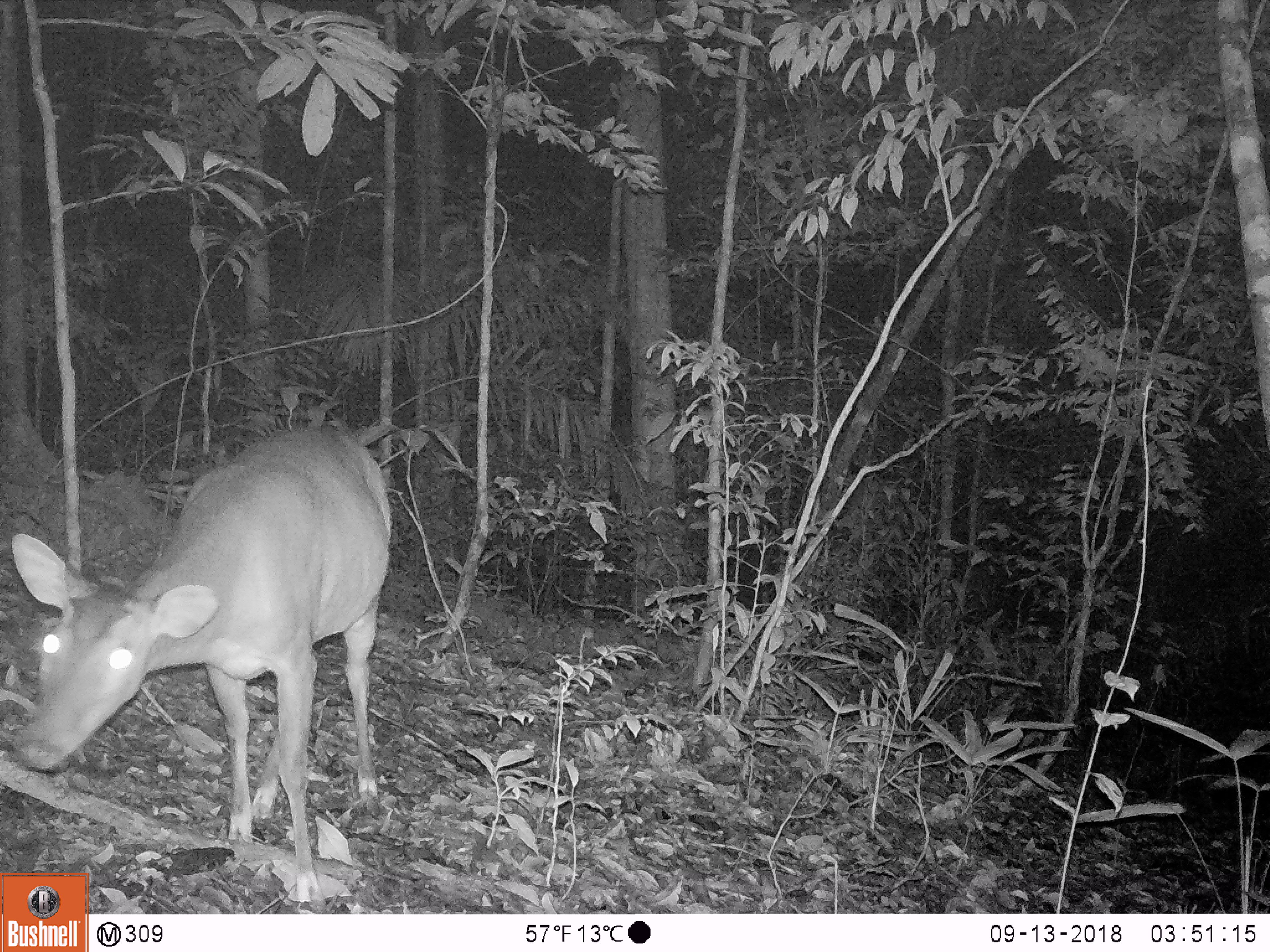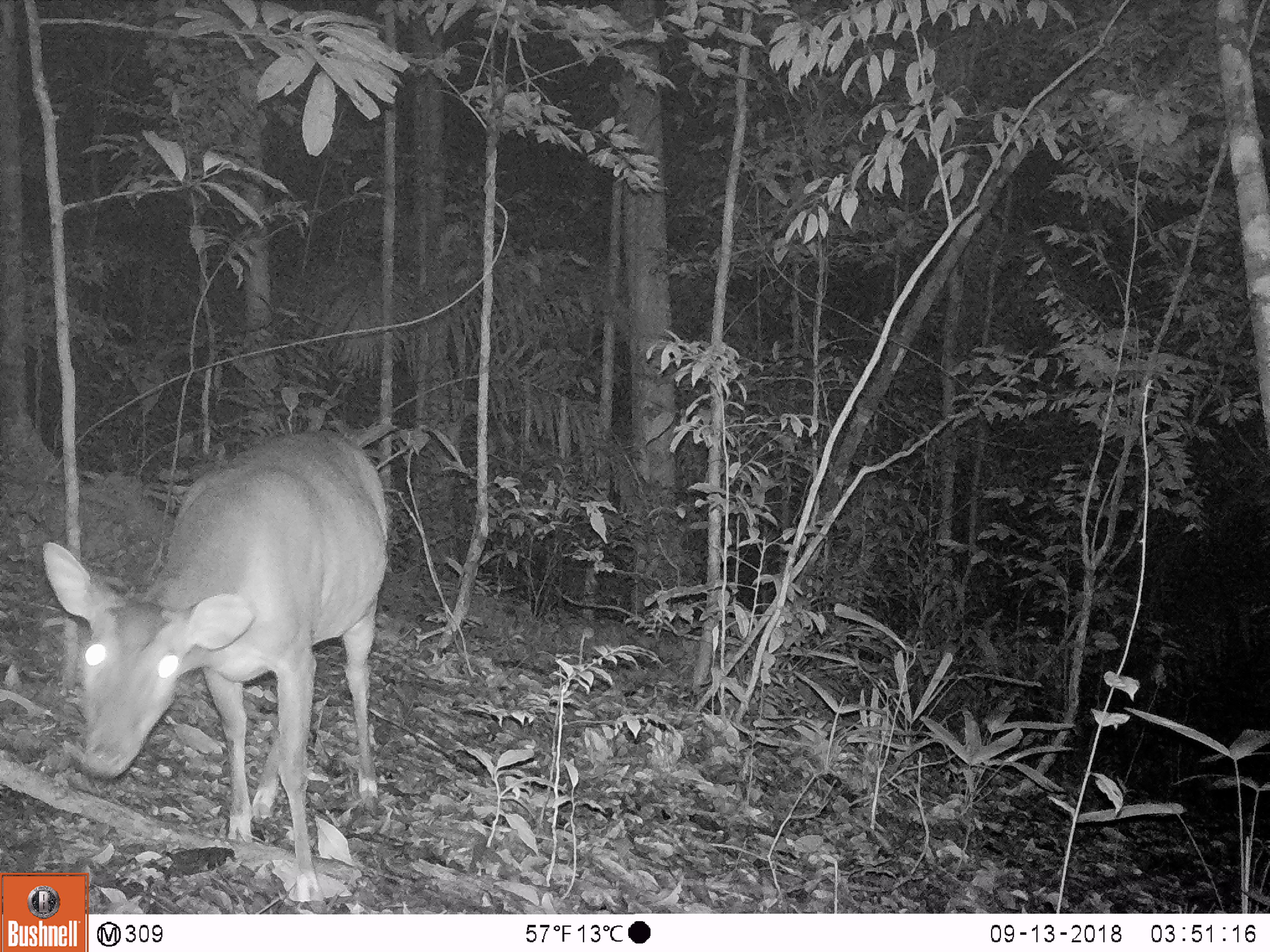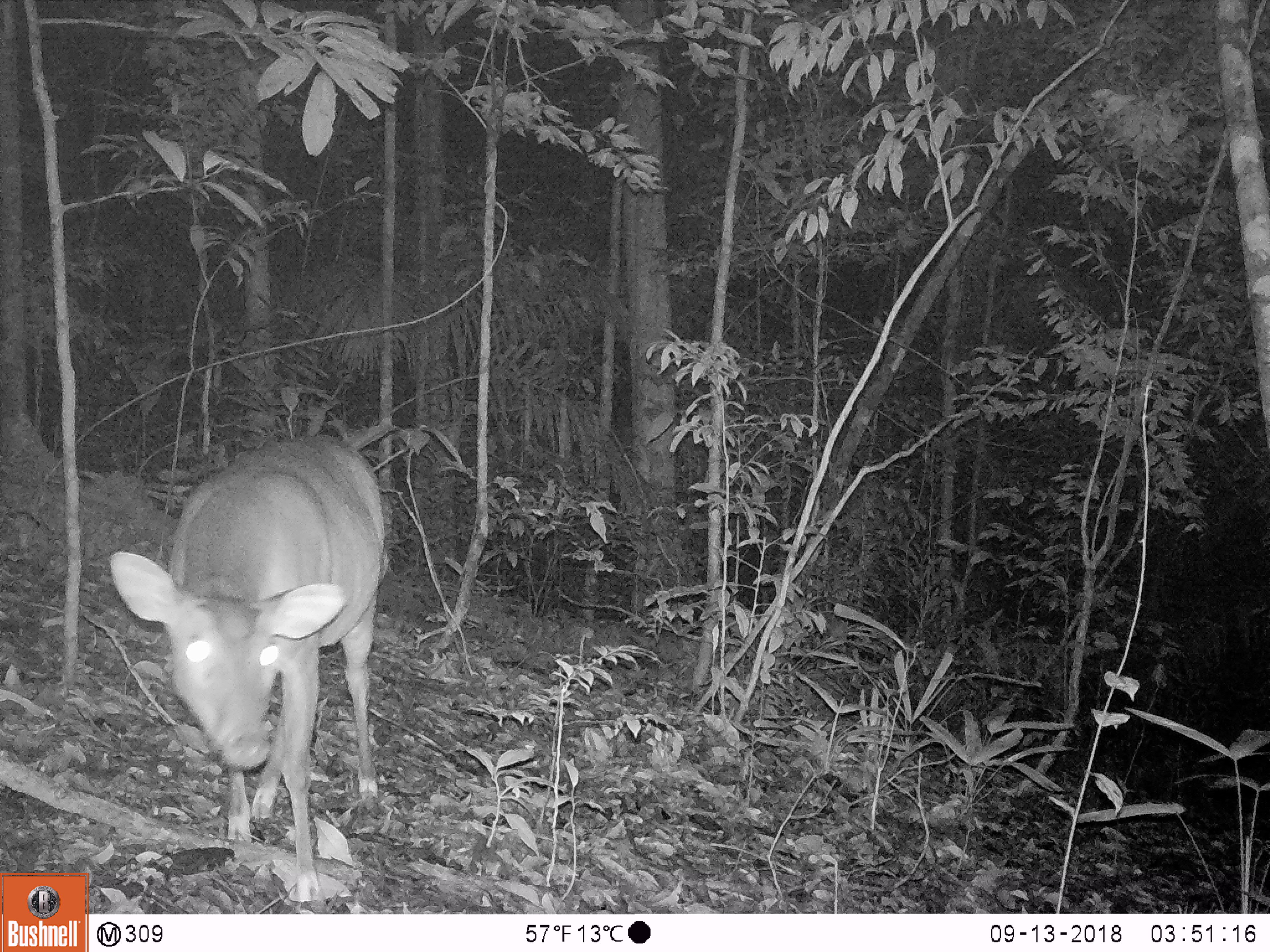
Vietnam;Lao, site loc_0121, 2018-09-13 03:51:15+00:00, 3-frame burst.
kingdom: Animalia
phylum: Chordata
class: Mammalia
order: Artiodactyla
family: Cervidae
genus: Muntiacus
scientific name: Muntiacus vuquangensis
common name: large-antlered muntjac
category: large antlered muntjac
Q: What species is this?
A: Large antlered muntjac (large-antlered muntjac) (Muntiacus vuquangensis).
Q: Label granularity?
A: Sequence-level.